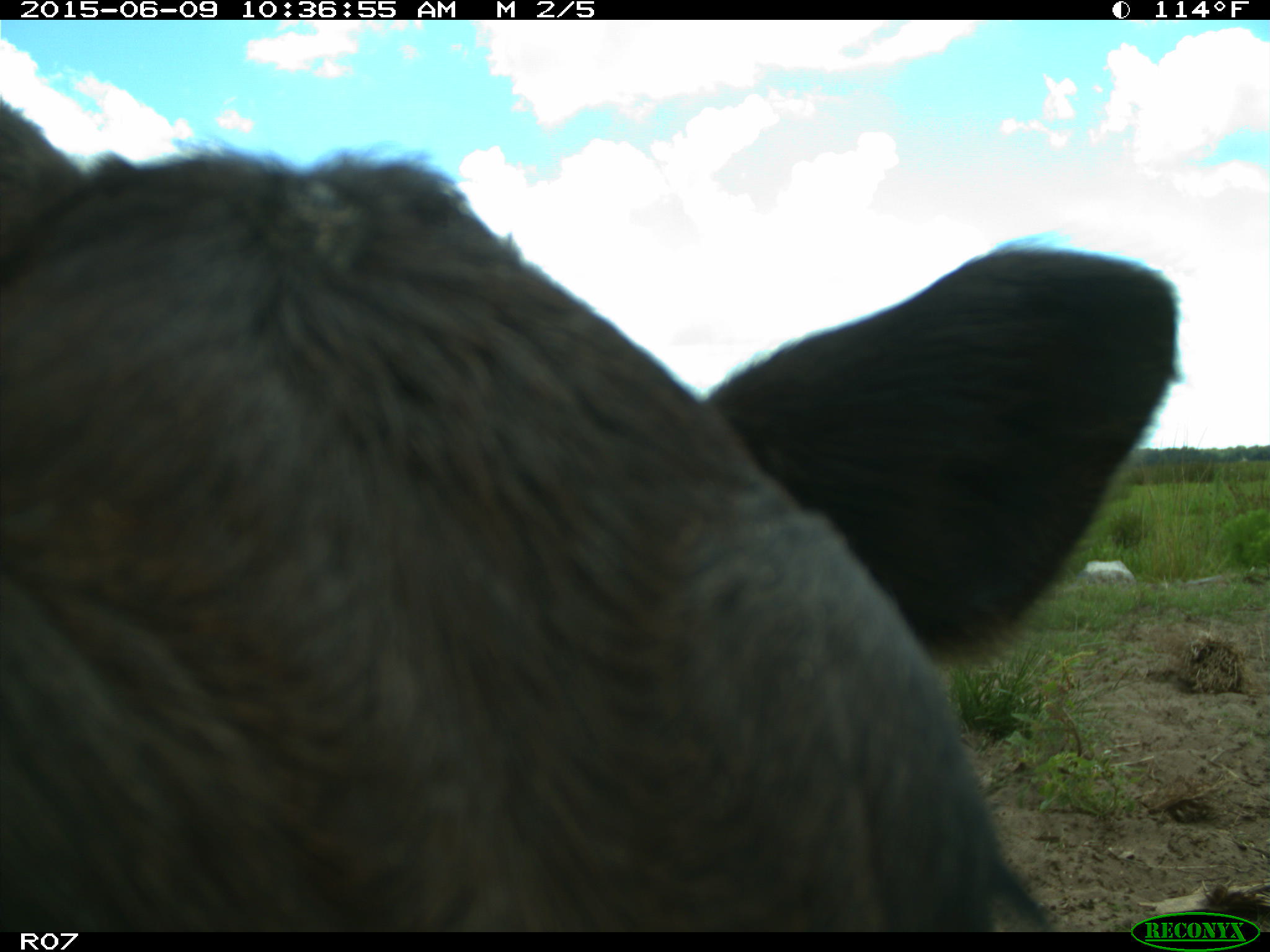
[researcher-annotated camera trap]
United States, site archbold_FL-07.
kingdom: Animalia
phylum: Chordata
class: Mammalia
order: Artiodactyla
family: Bovidae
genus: Bos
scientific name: Bos taurus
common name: domestic cow